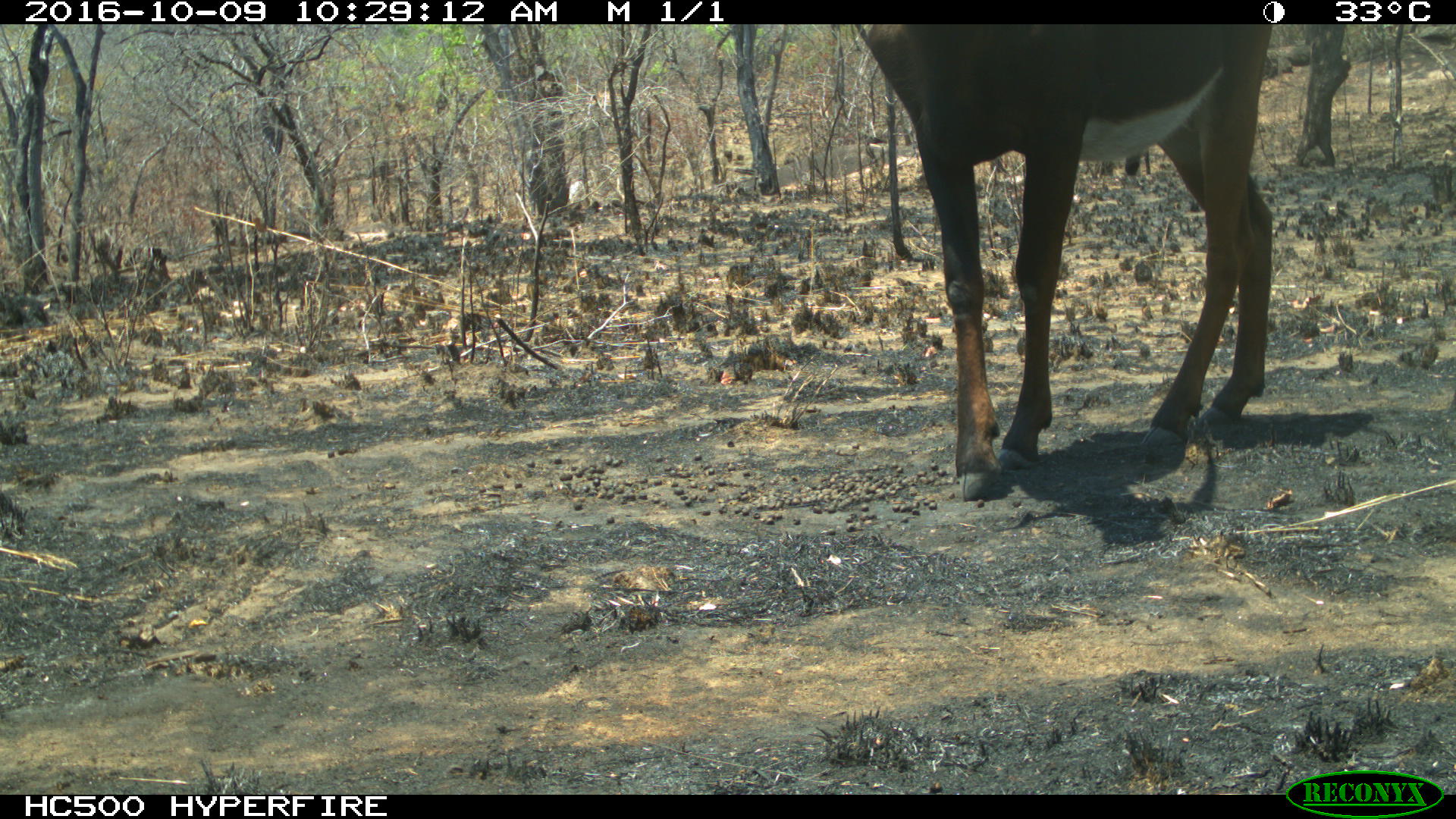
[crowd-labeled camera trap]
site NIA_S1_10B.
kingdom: Animalia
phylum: Chordata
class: Mammalia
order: Artiodactyla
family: Bovidae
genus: Hippotragus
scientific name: Hippotragus niger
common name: sable antelope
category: sable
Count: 1.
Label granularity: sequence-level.